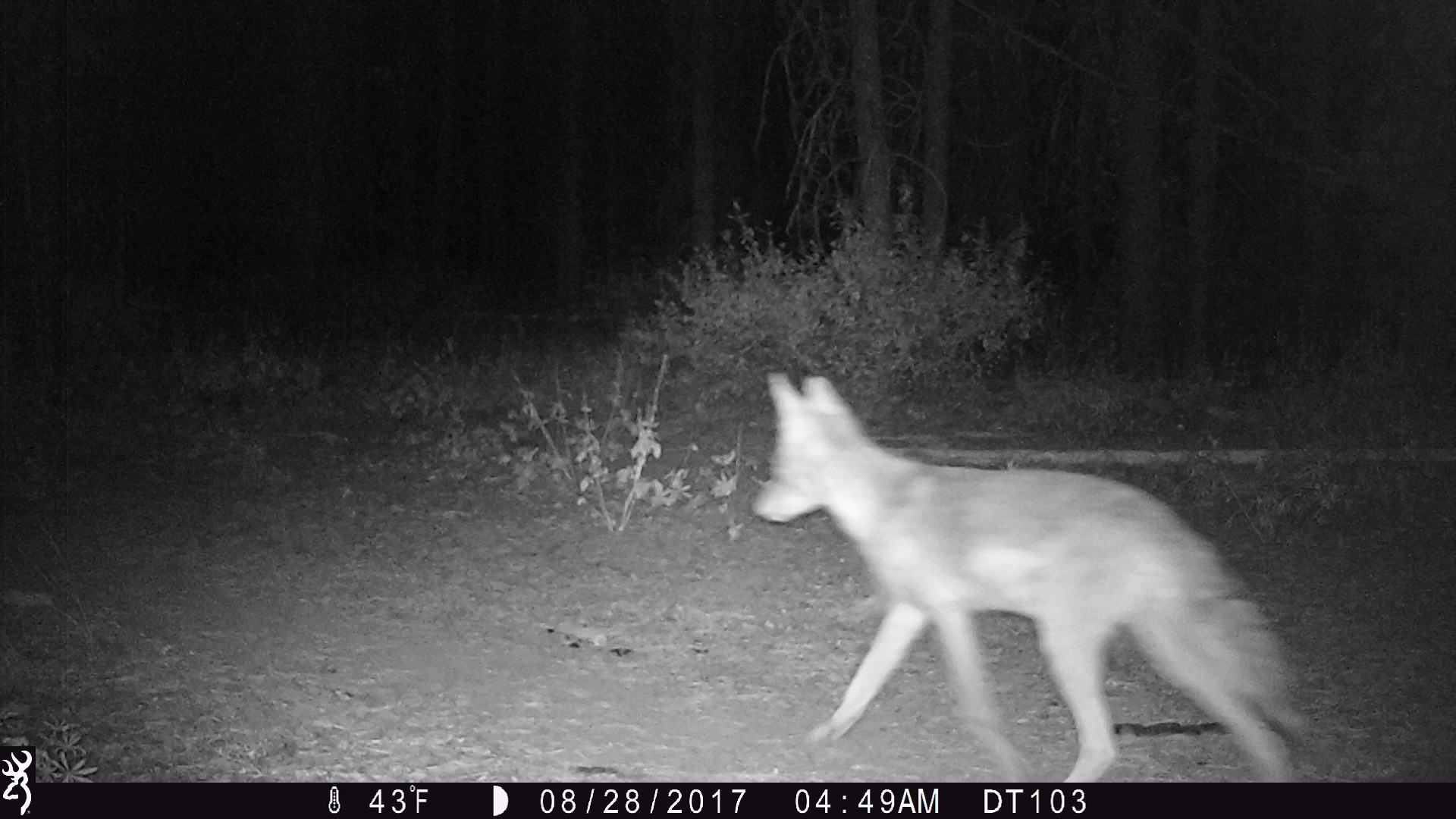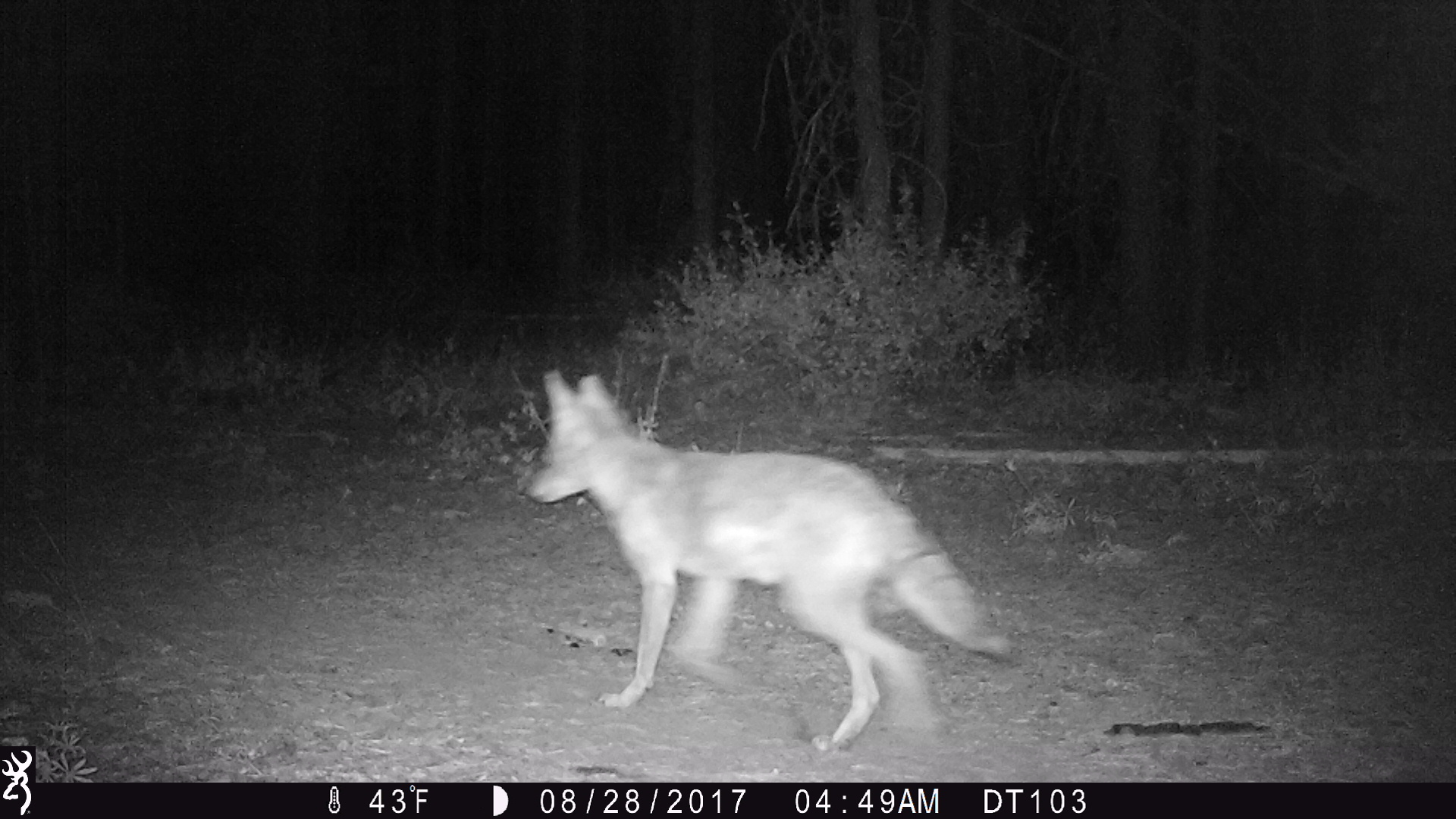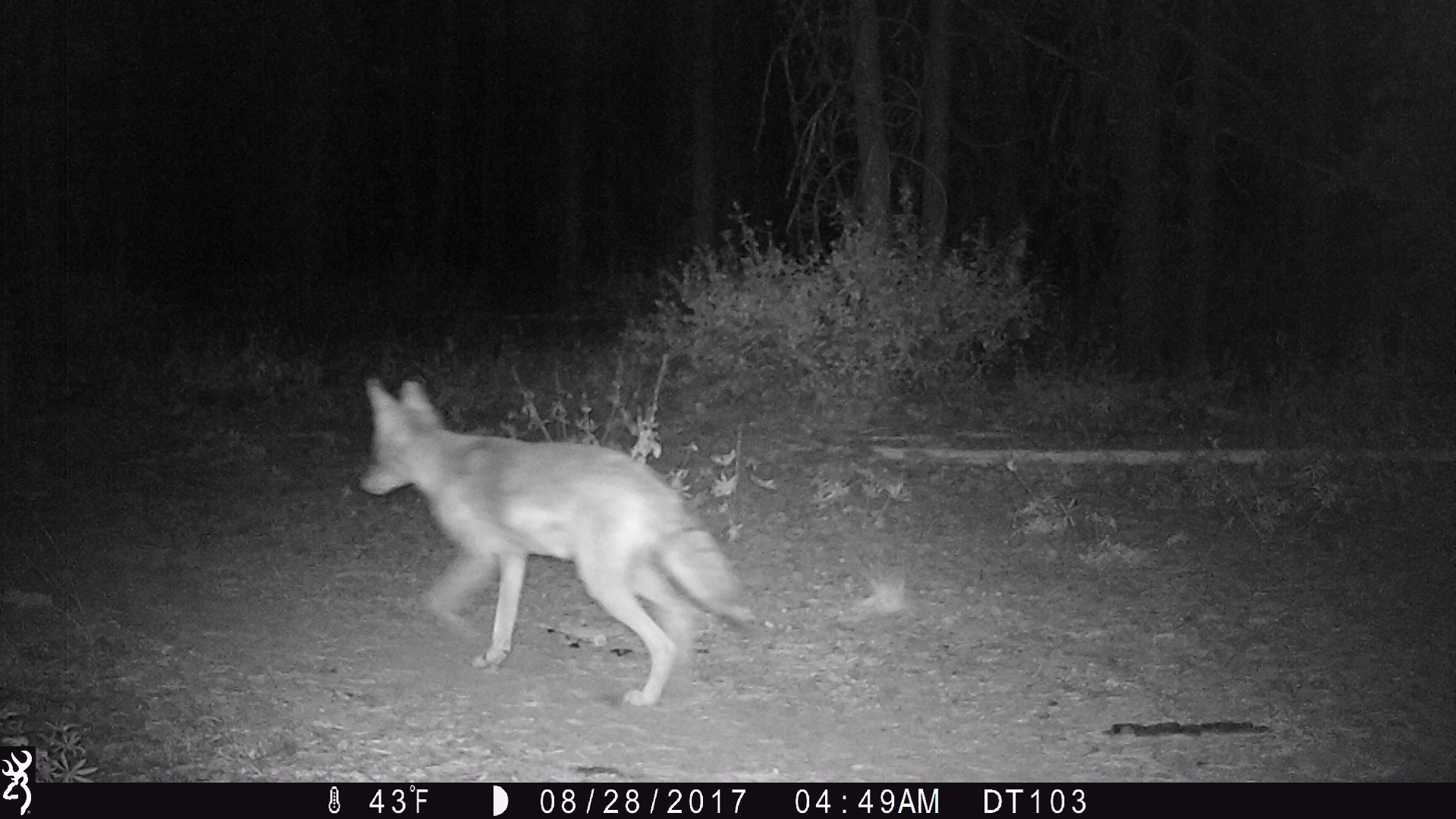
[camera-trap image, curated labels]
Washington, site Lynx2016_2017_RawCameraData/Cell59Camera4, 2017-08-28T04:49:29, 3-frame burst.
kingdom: Animalia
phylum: Chordata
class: Mammalia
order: Carnivora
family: Canidae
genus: Canis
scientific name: Canis latrans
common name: coyote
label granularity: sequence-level